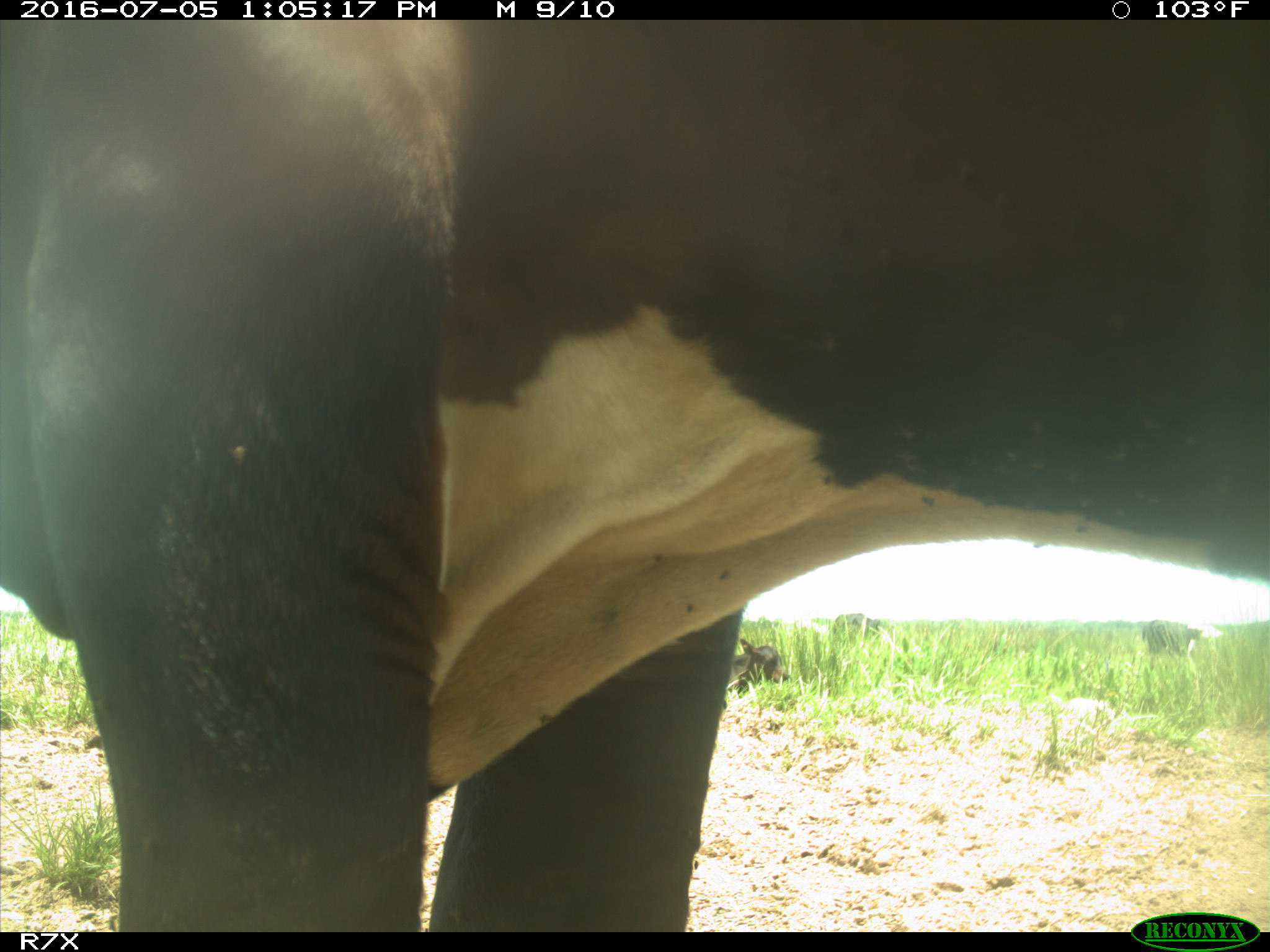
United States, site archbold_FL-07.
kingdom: Animalia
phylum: Chordata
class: Mammalia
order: Artiodactyla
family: Bovidae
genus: Bos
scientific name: Bos taurus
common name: domestic cow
Bos taurus (domestic cow).